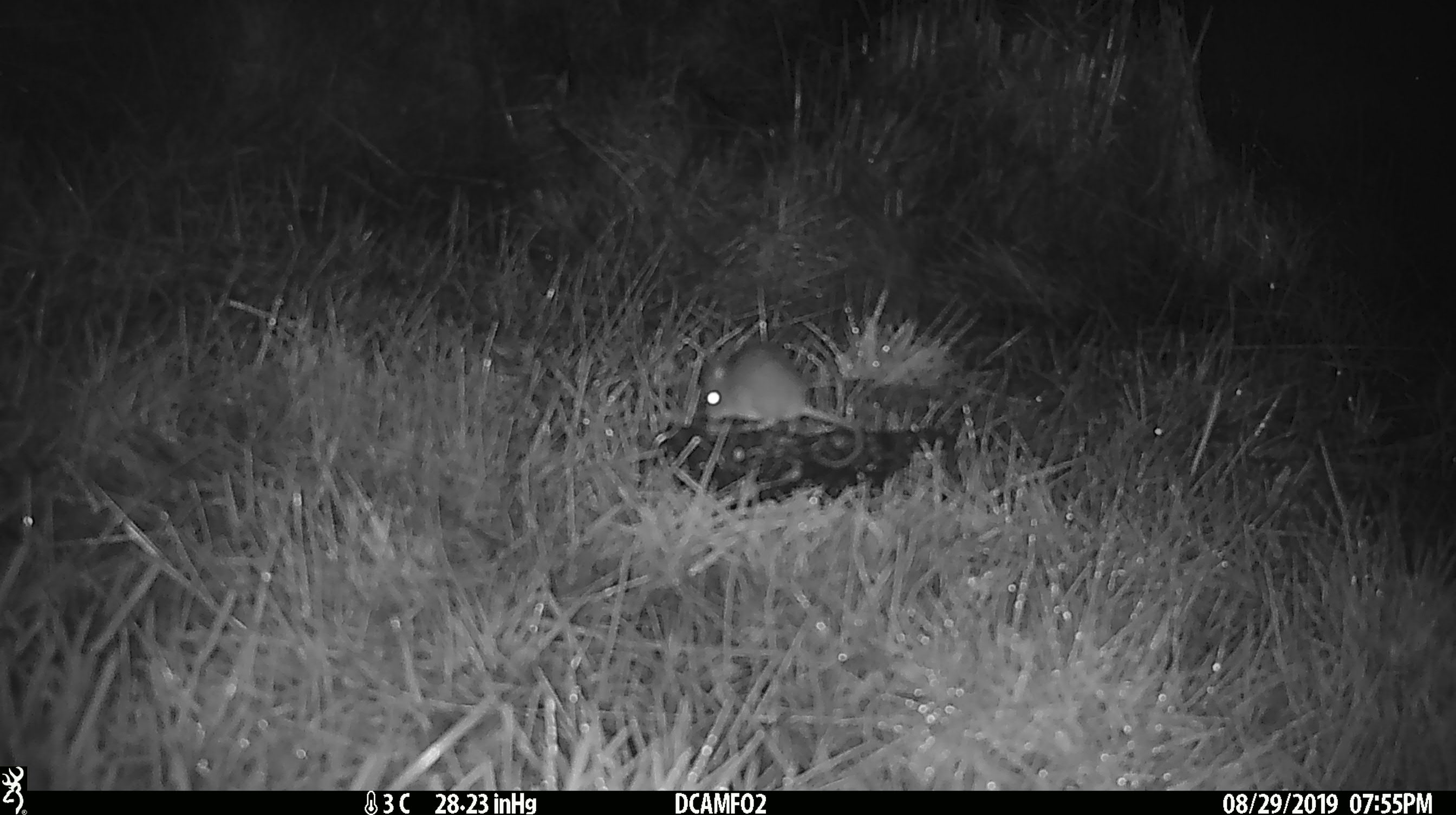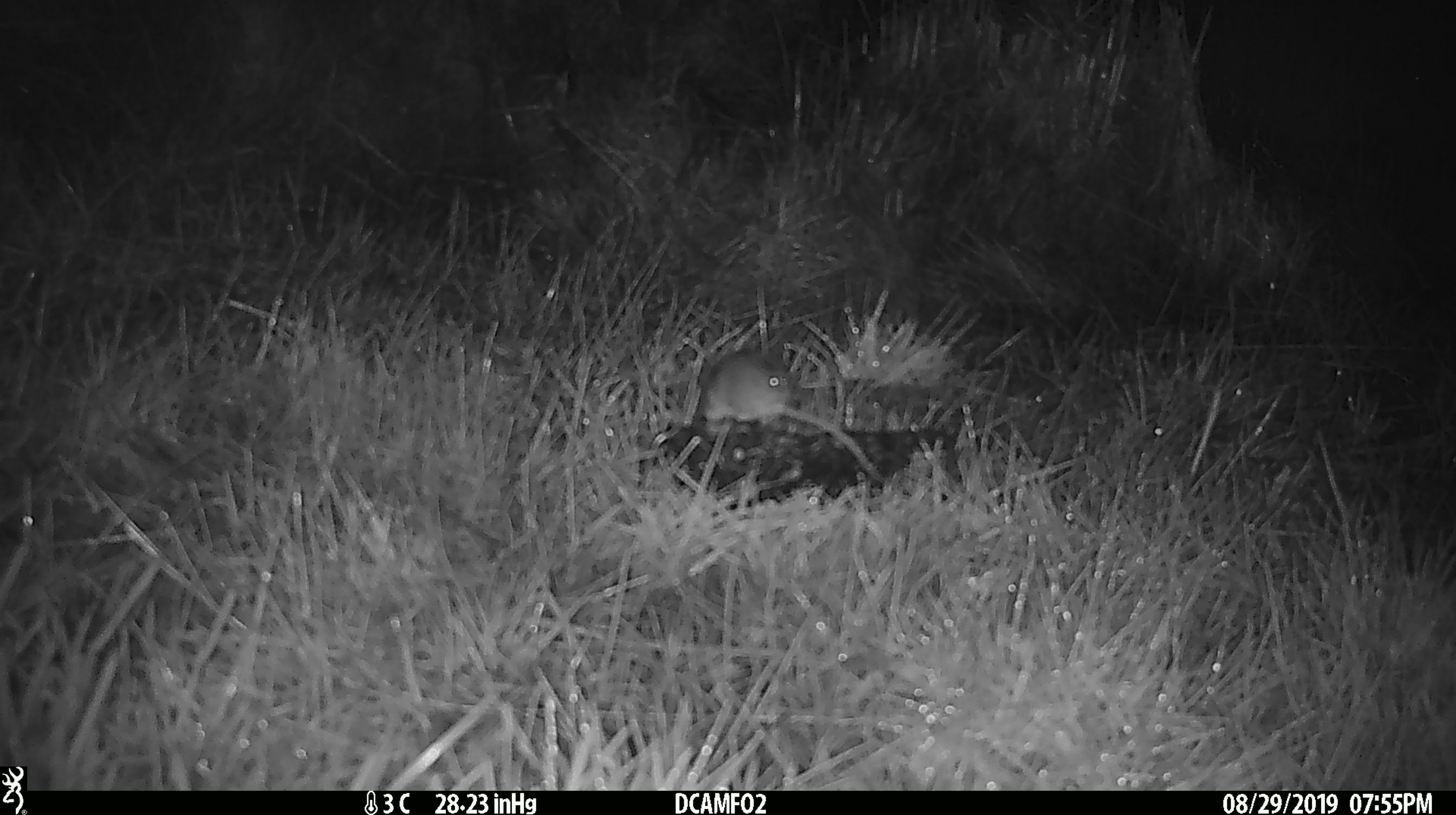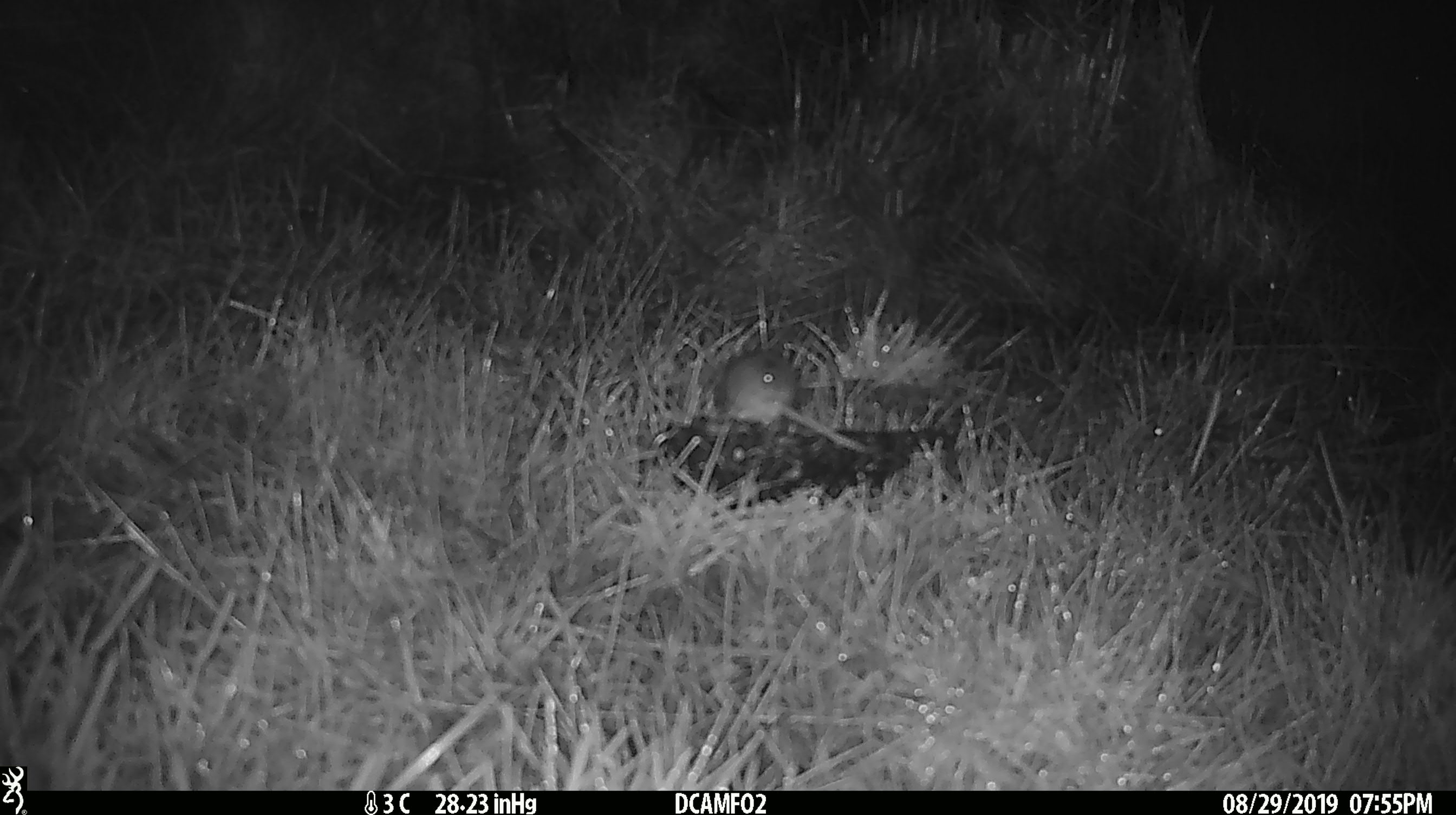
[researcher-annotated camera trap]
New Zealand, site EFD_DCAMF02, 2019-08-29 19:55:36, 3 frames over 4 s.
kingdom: Animalia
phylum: Chordata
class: Mammalia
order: Rodentia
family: Muridae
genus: Mus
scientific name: Mus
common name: mouse